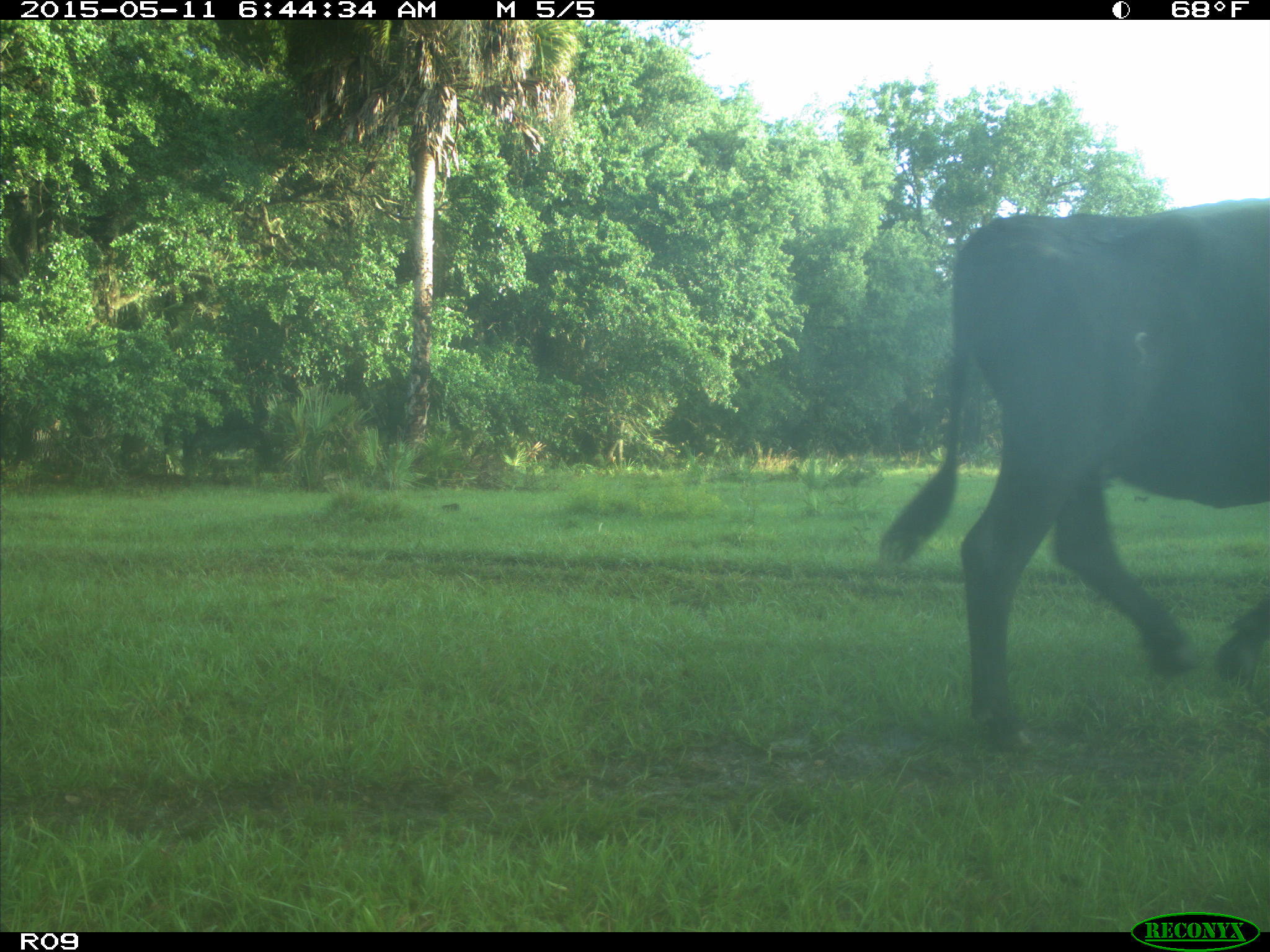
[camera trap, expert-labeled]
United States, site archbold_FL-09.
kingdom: Animalia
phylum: Chordata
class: Mammalia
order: Artiodactyla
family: Bovidae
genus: Bos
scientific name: Bos taurus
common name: domestic cow